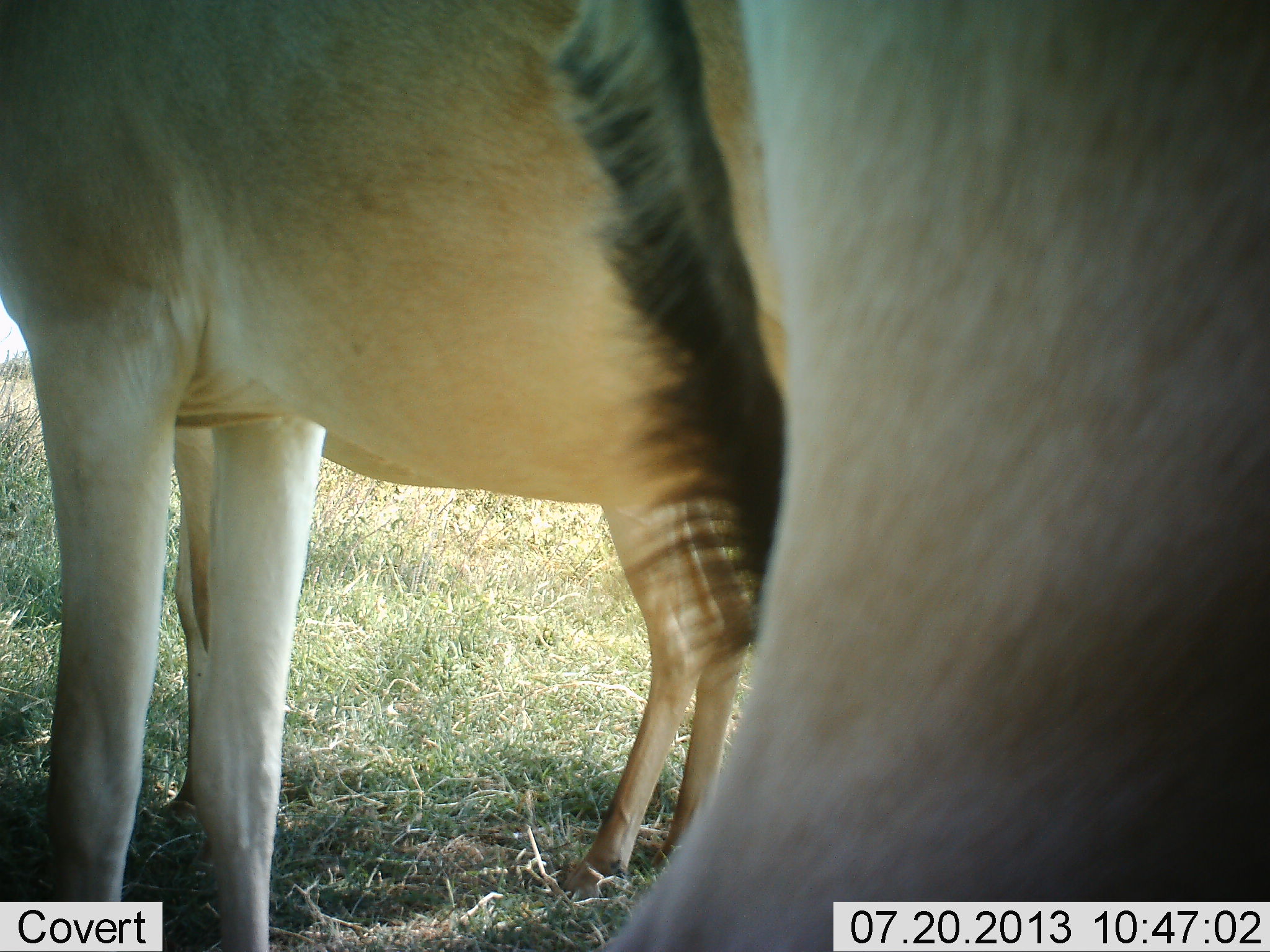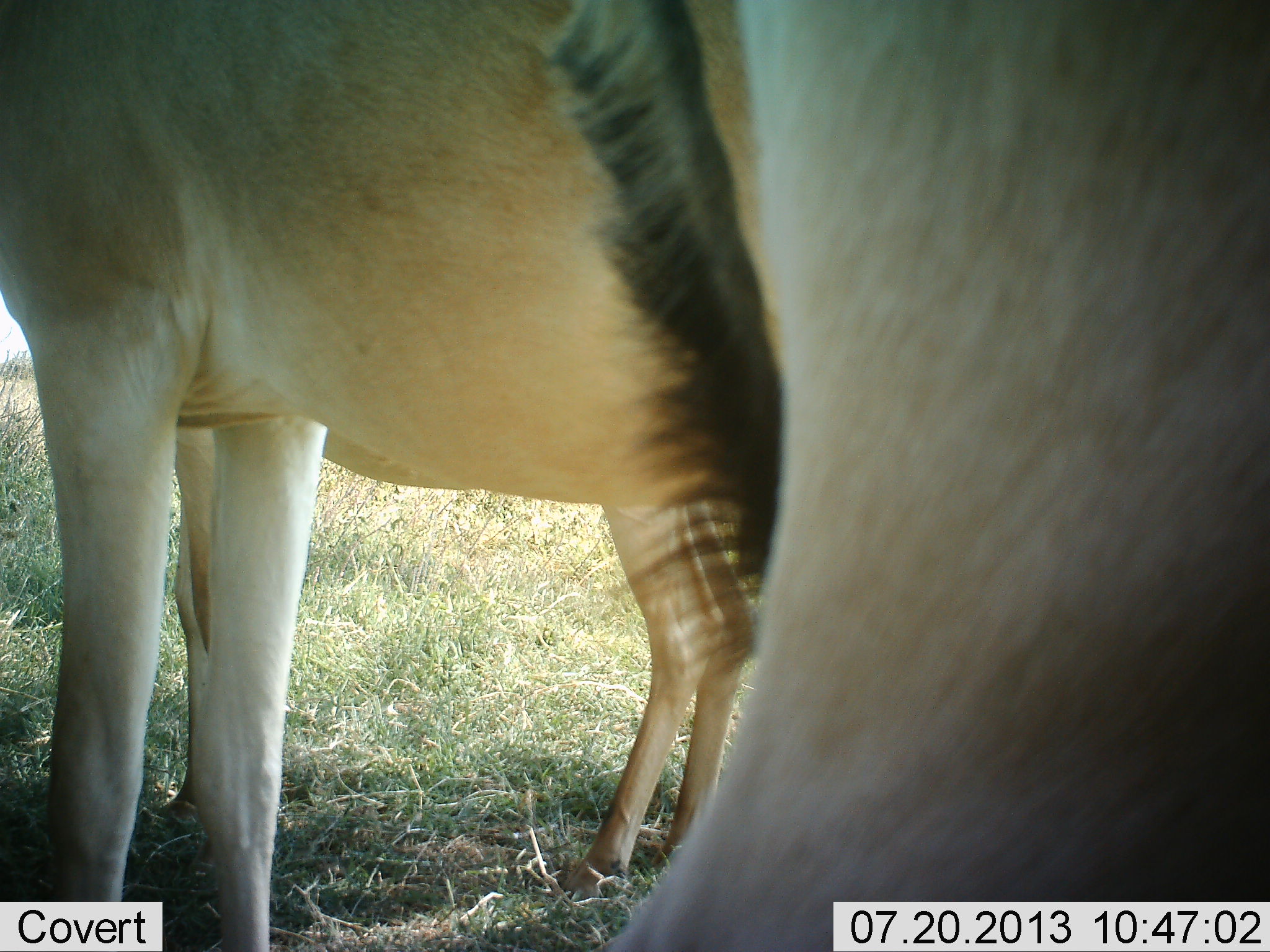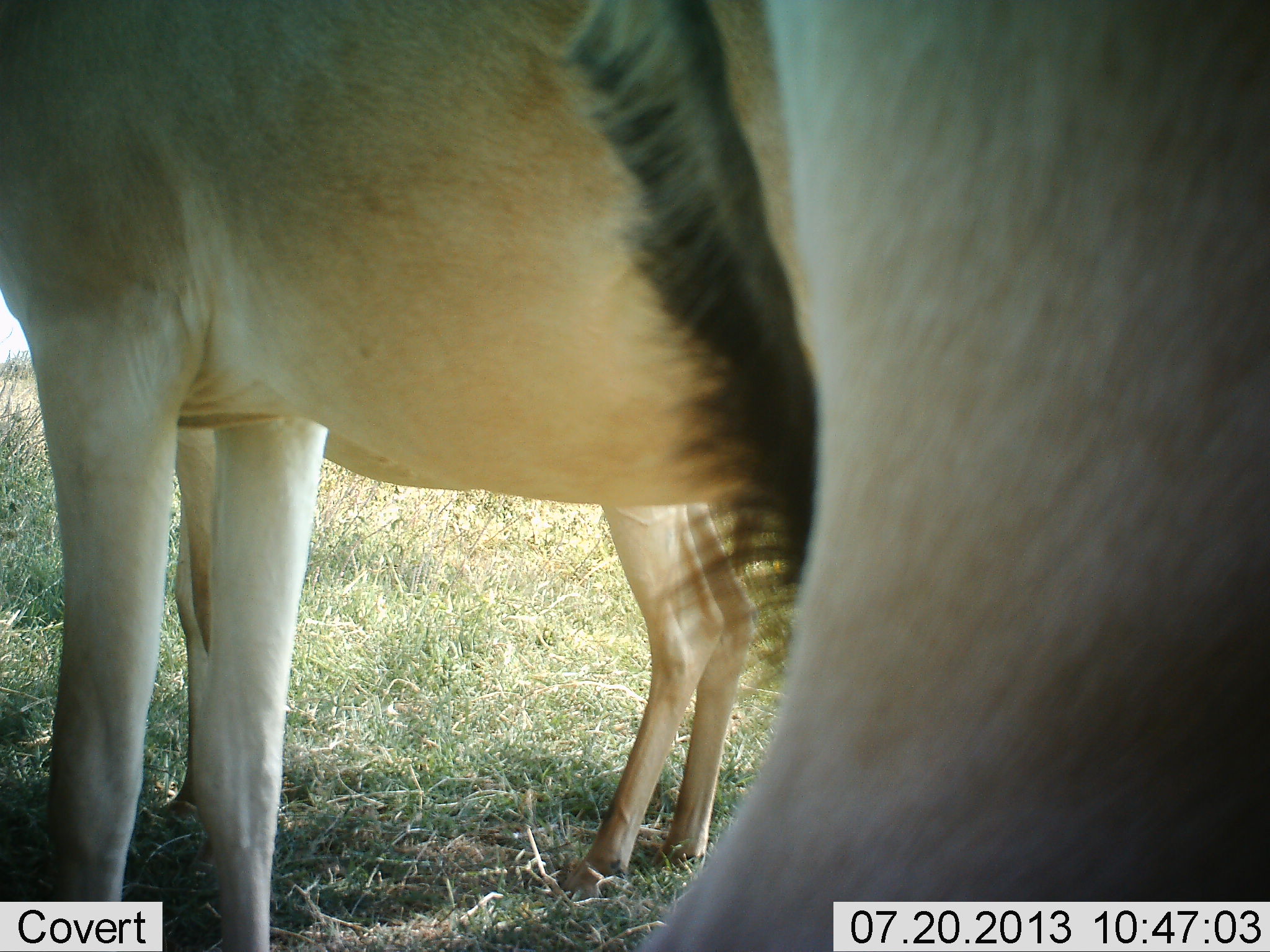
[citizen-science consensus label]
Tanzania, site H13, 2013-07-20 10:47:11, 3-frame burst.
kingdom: Animalia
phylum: Chordata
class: Mammalia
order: Artiodactyla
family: Bovidae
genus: Alcelaphus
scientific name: Alcelaphus buselaphus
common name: hartebeest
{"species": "hartebeest (Alcelaphus buselaphus)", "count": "3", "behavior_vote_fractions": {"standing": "95%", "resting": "0%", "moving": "0%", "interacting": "5%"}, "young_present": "25%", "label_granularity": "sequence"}